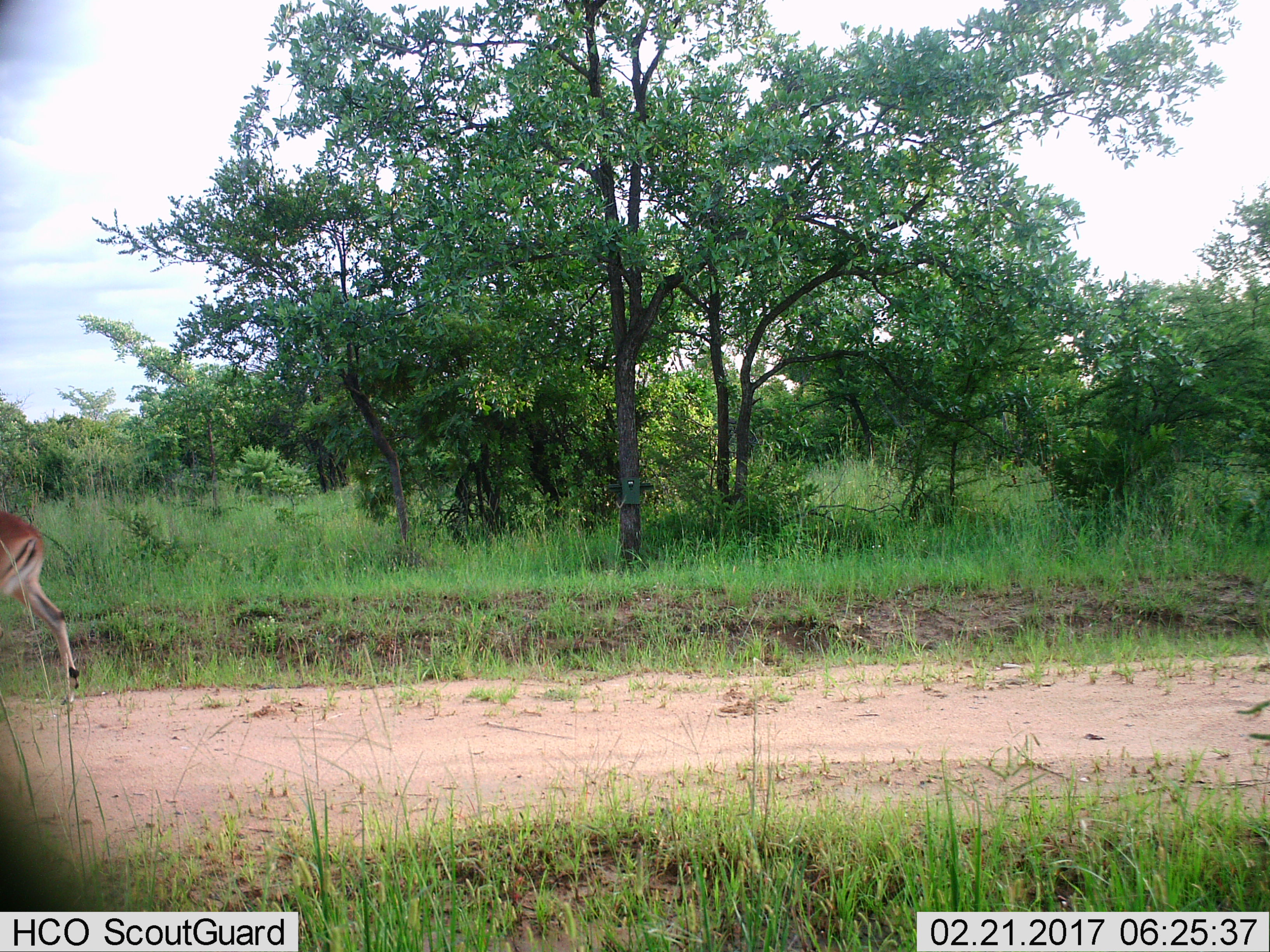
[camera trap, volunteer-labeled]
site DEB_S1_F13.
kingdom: Animalia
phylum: Chordata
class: Mammalia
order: Artiodactyla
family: Bovidae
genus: Aepyceros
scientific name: Aepyceros melampus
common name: impala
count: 1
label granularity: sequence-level